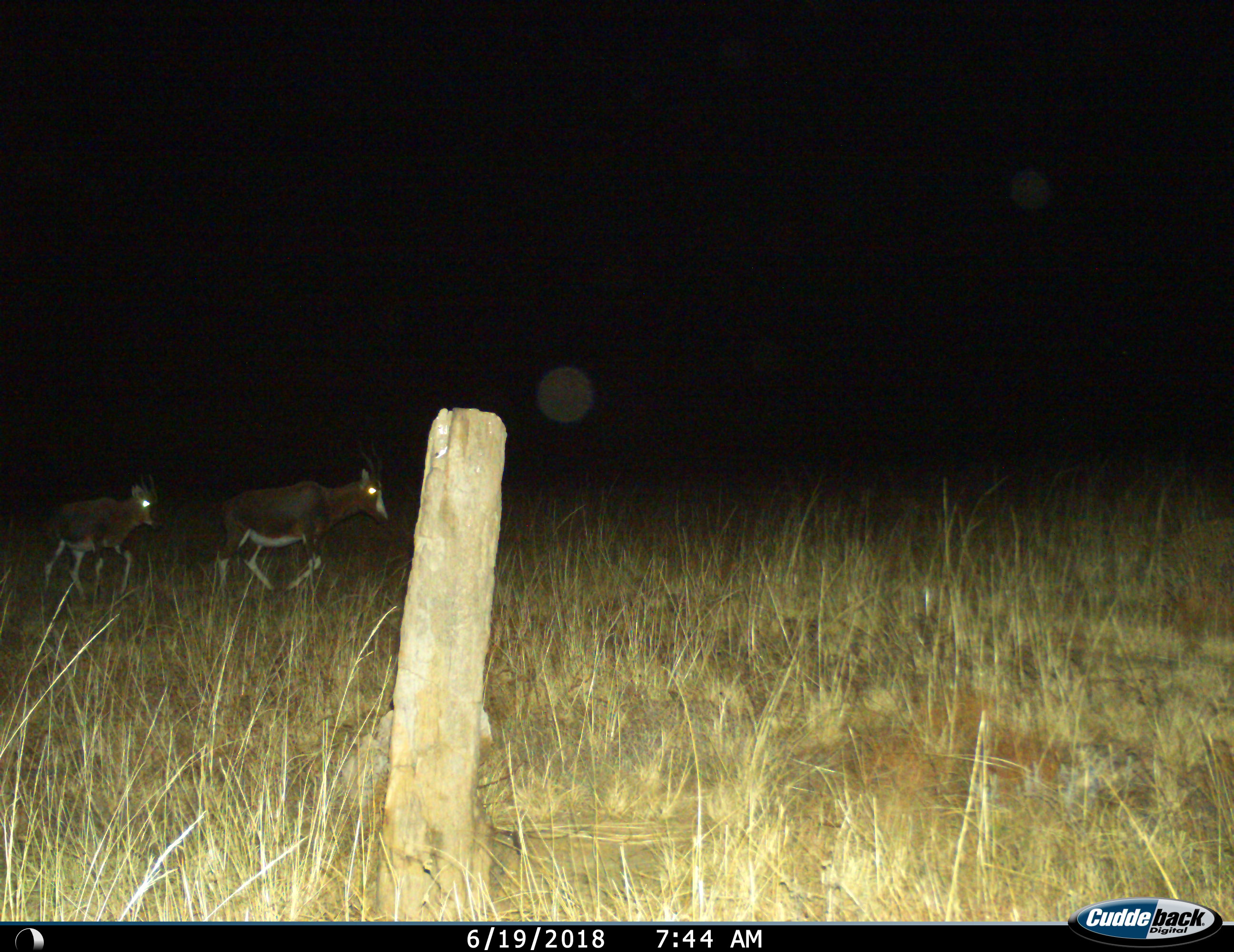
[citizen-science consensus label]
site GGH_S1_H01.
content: unidentified animal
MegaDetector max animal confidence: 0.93